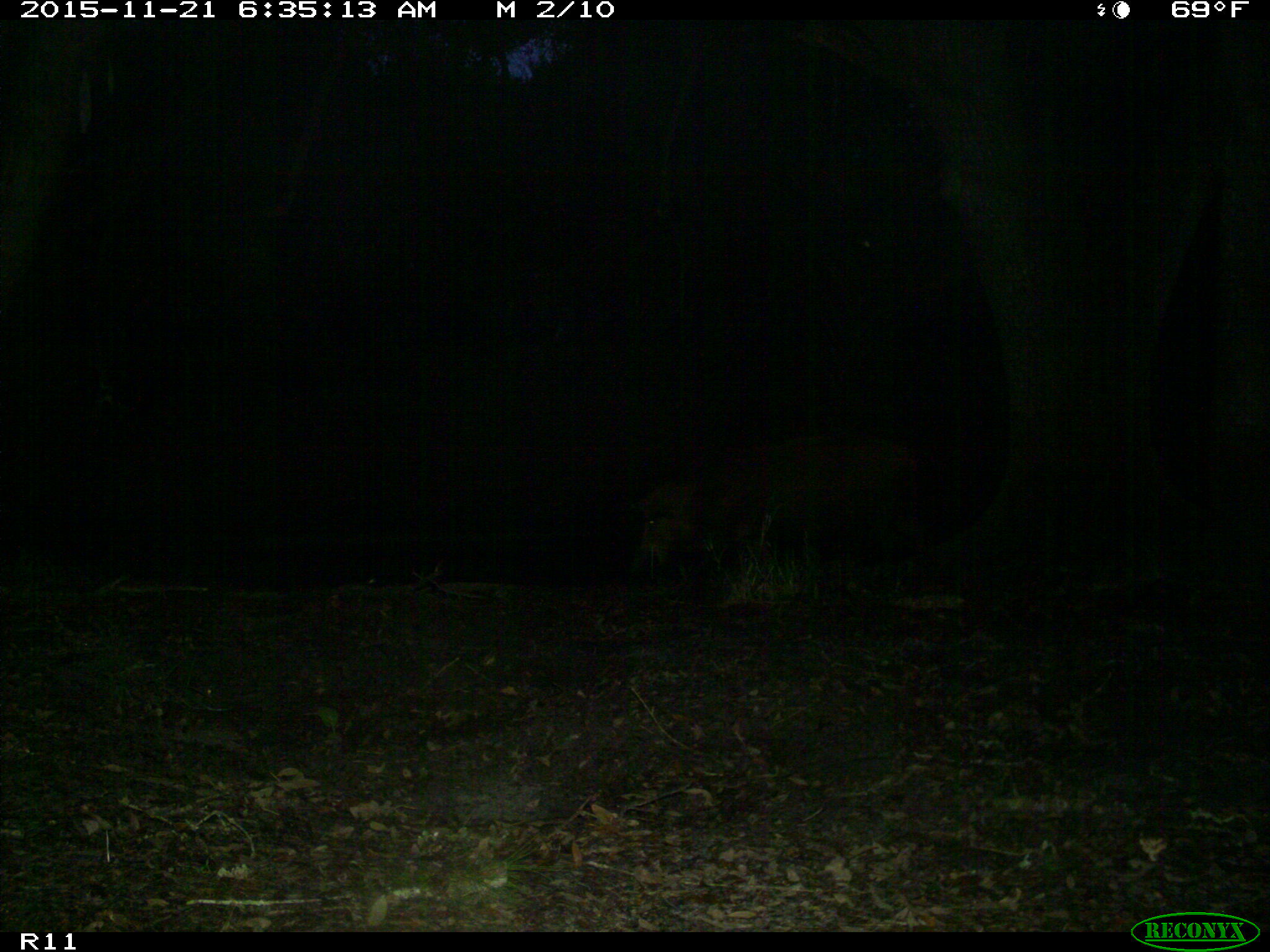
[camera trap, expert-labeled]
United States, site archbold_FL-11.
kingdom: Animalia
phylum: Chordata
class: Mammalia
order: Artiodactyla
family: Suidae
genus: Sus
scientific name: Sus scrofa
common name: wild boar